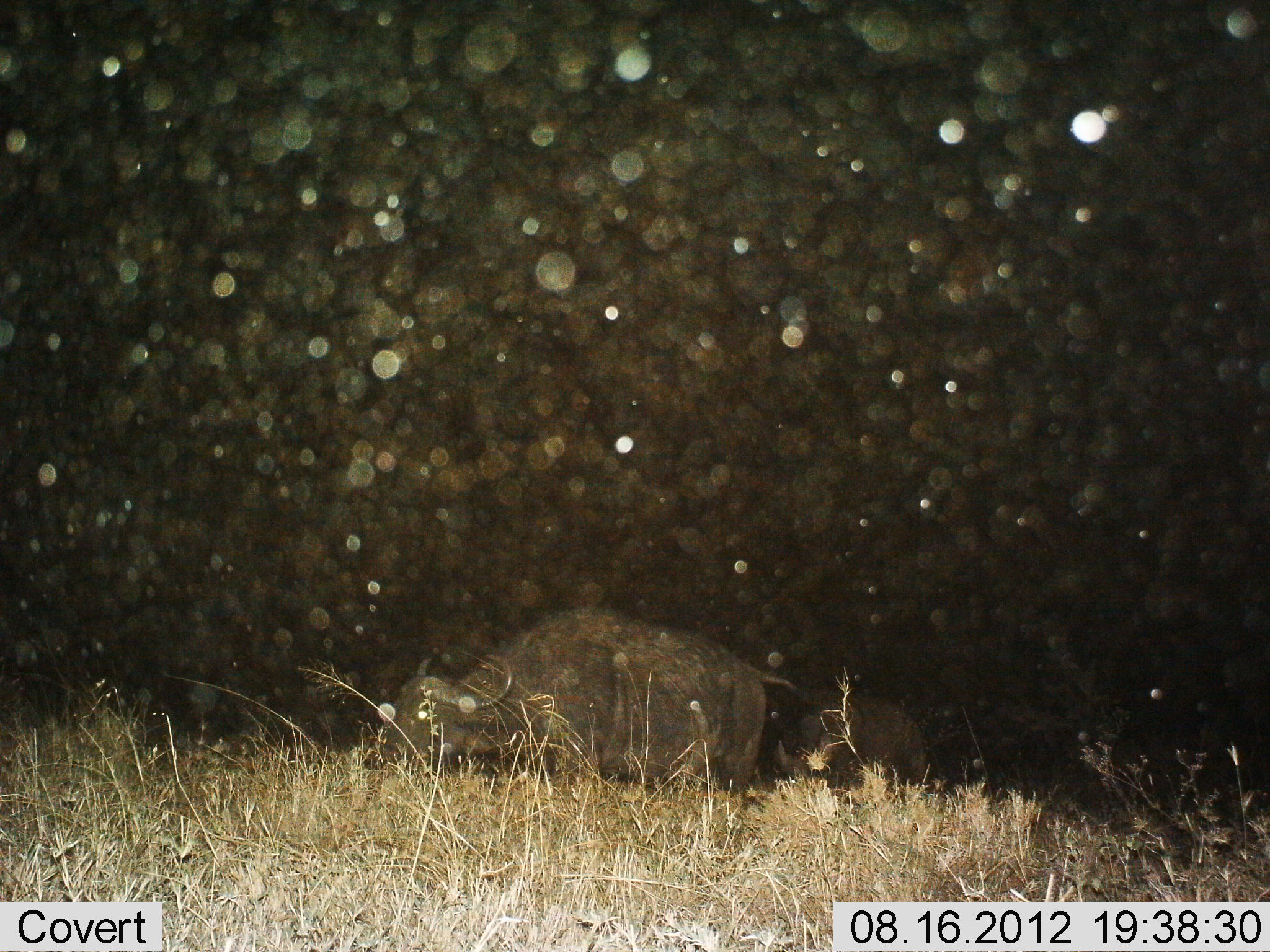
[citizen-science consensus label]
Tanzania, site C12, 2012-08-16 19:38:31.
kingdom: Animalia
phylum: Chordata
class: Mammalia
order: Artiodactyla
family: Bovidae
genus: Syncerus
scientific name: Syncerus caffer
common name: cape buffalo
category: buffalo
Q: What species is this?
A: Buffalo (cape buffalo) (Syncerus caffer).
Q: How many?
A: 2.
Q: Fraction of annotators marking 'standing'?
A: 20%.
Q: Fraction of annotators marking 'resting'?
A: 0%.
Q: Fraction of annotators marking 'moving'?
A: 40%.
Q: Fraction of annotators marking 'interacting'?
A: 0%.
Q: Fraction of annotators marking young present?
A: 0%.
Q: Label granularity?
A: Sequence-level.